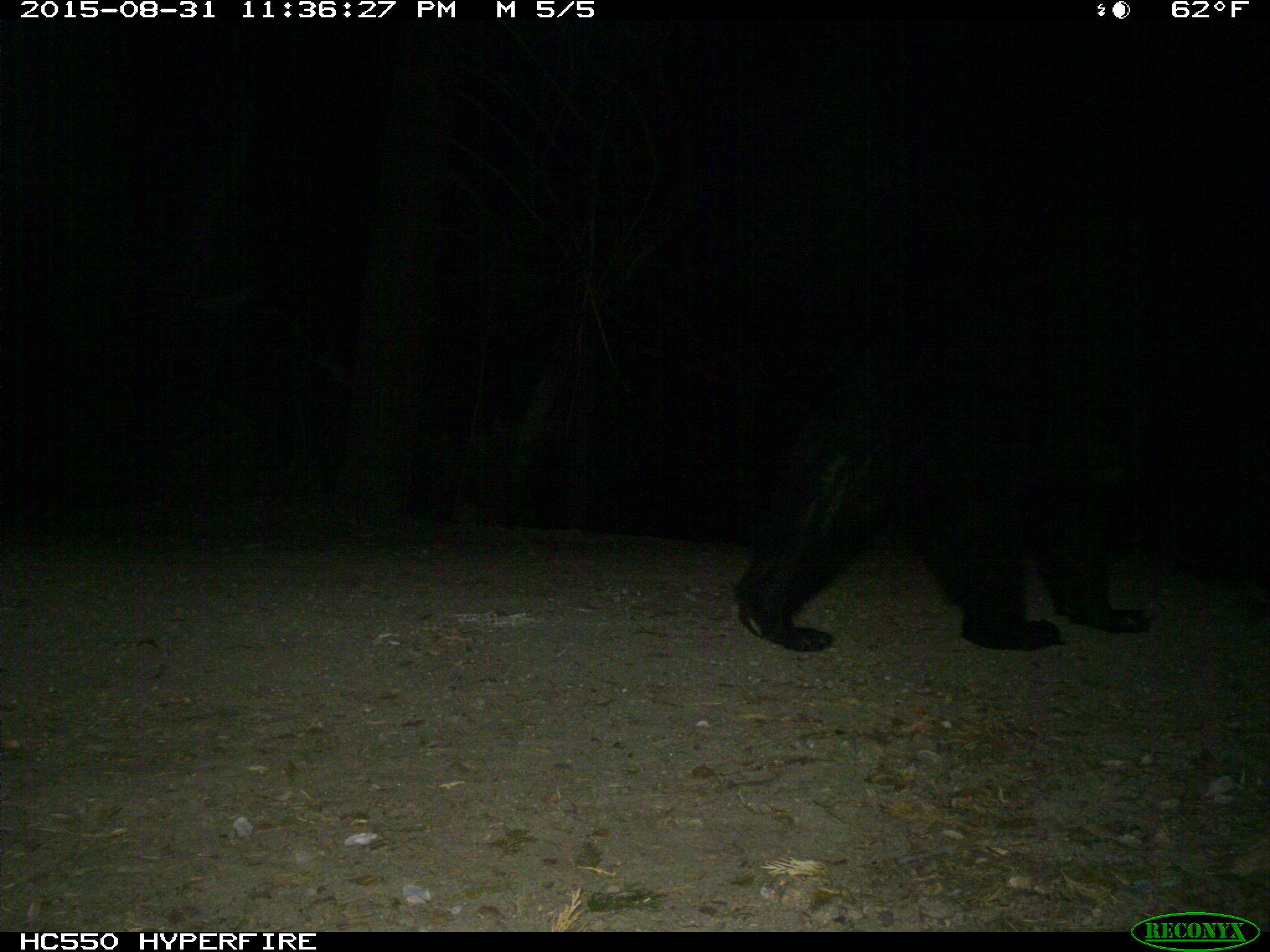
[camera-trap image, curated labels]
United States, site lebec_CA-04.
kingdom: Animalia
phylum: Chordata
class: Mammalia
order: Carnivora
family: Ursidae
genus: Ursus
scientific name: Ursus americanus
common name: american black bear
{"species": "Ursus americanus (american black bear)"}